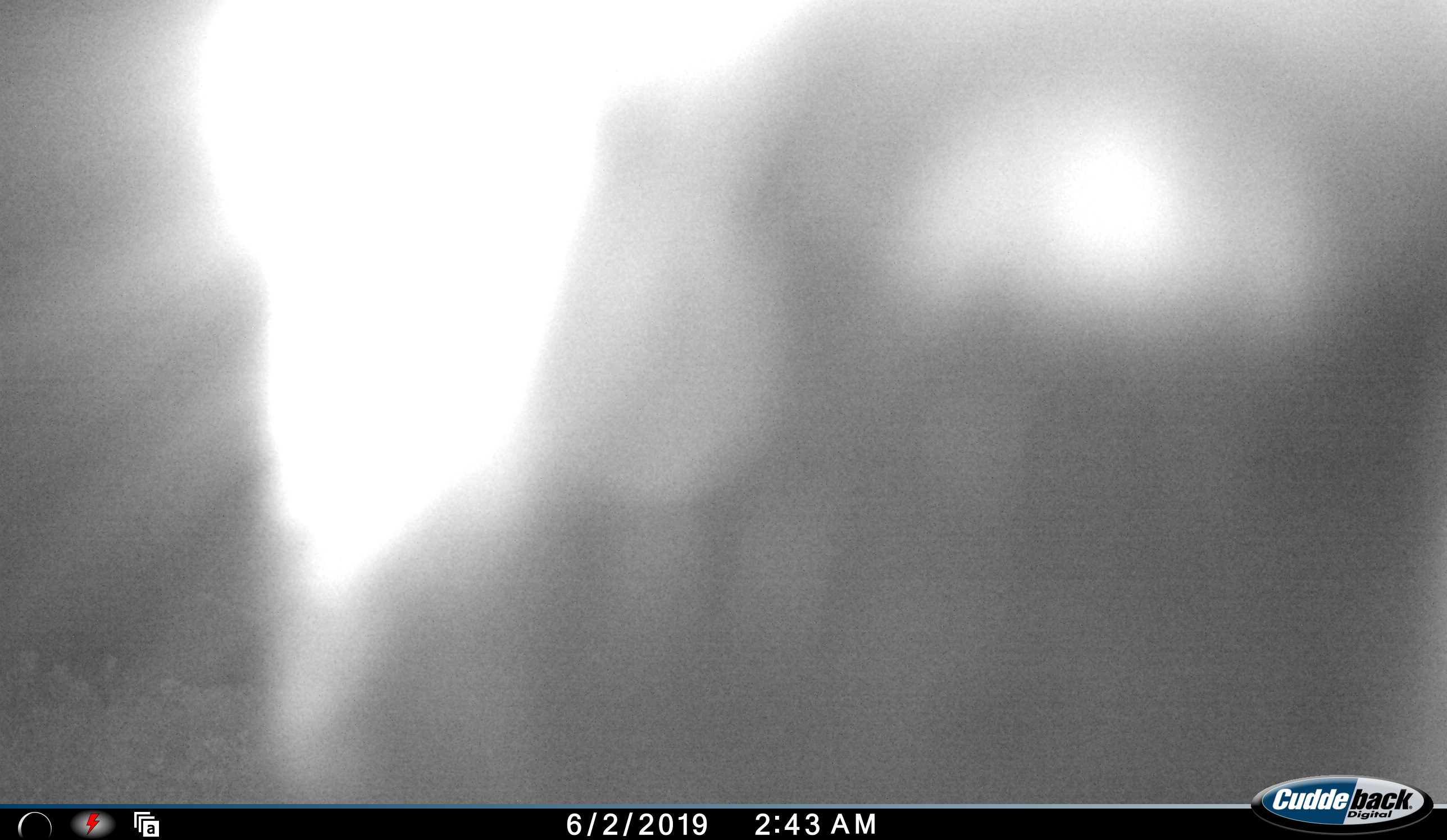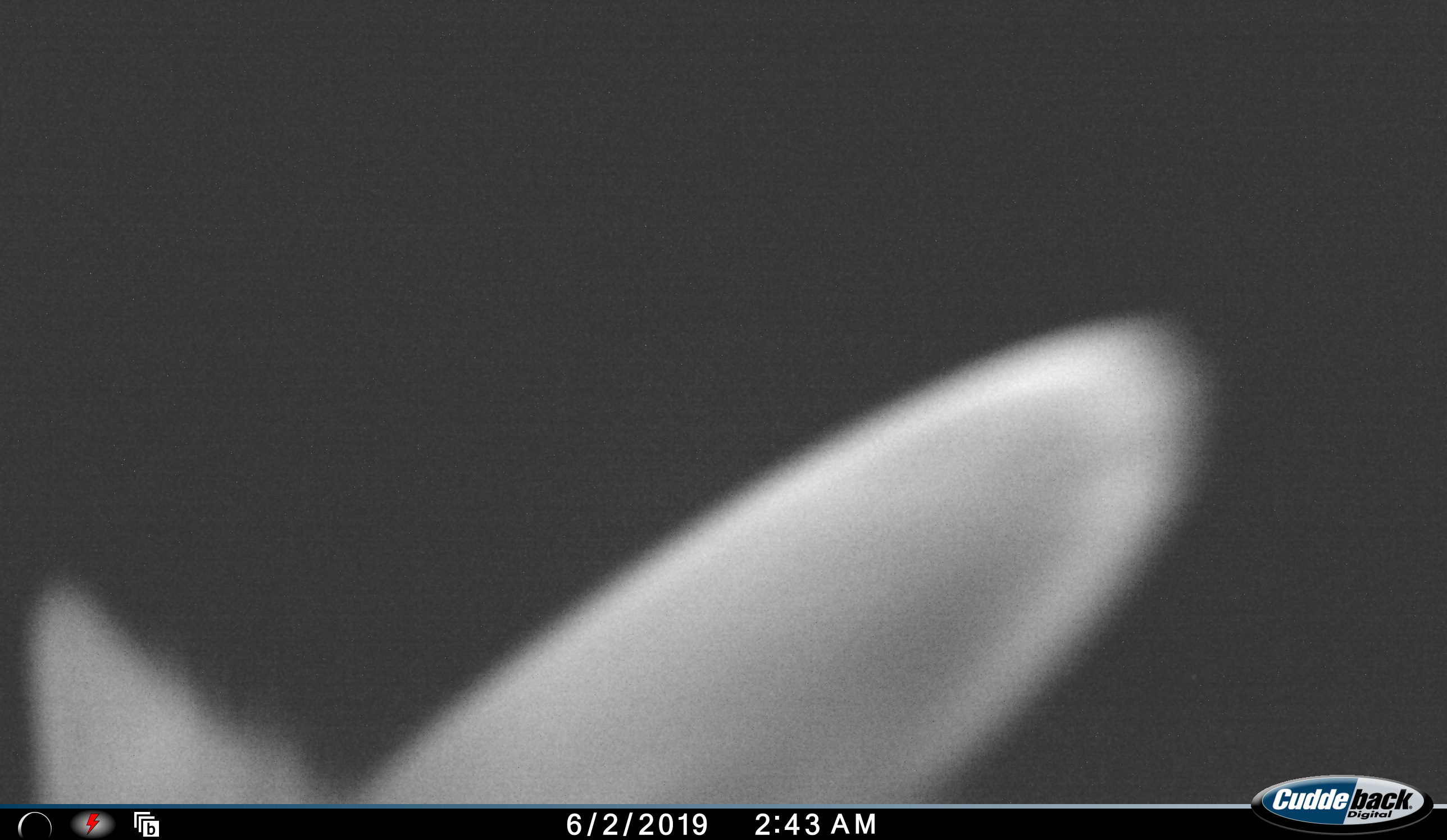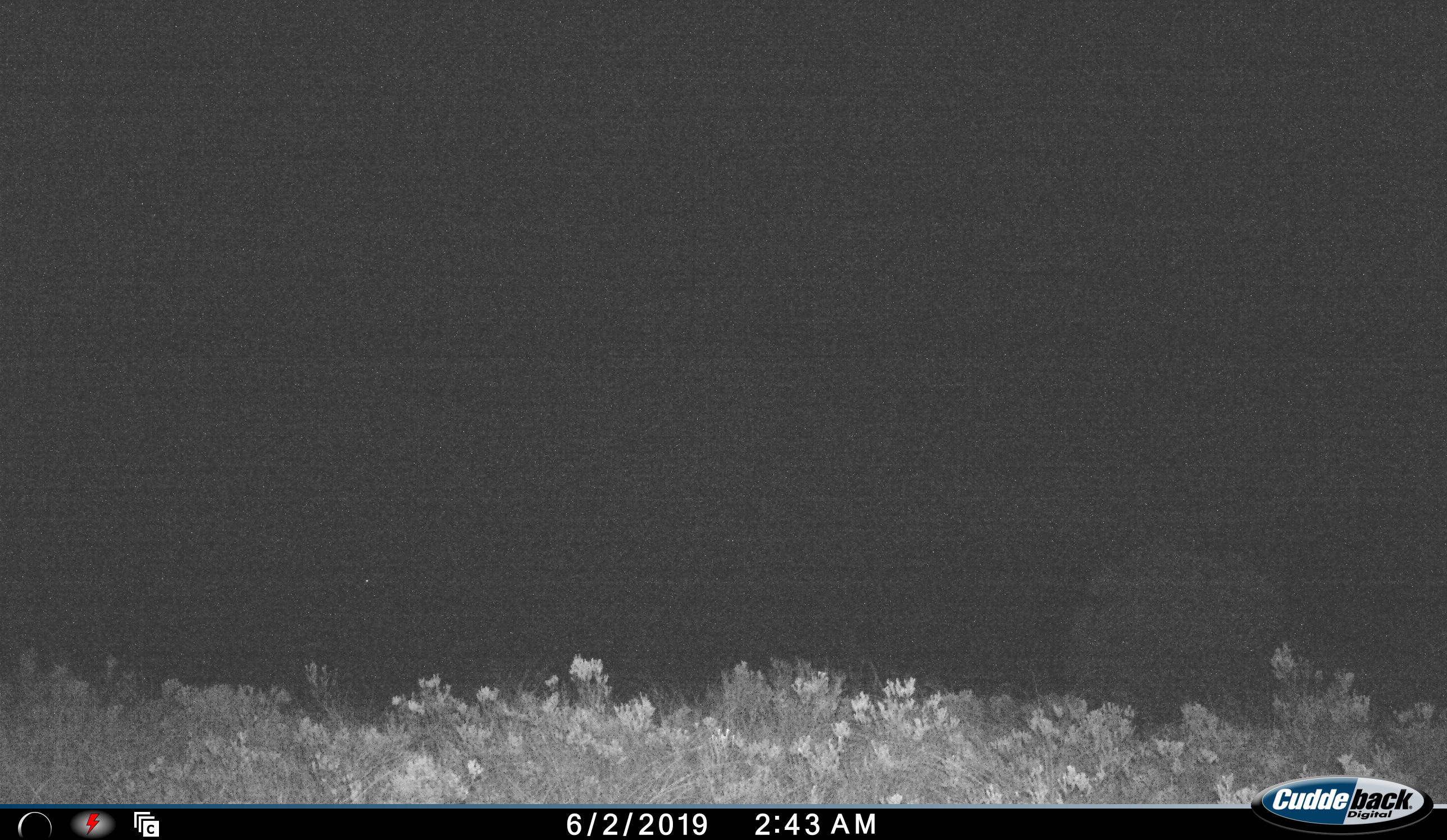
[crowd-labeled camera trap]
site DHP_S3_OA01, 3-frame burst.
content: unidentified animal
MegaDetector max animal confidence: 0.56